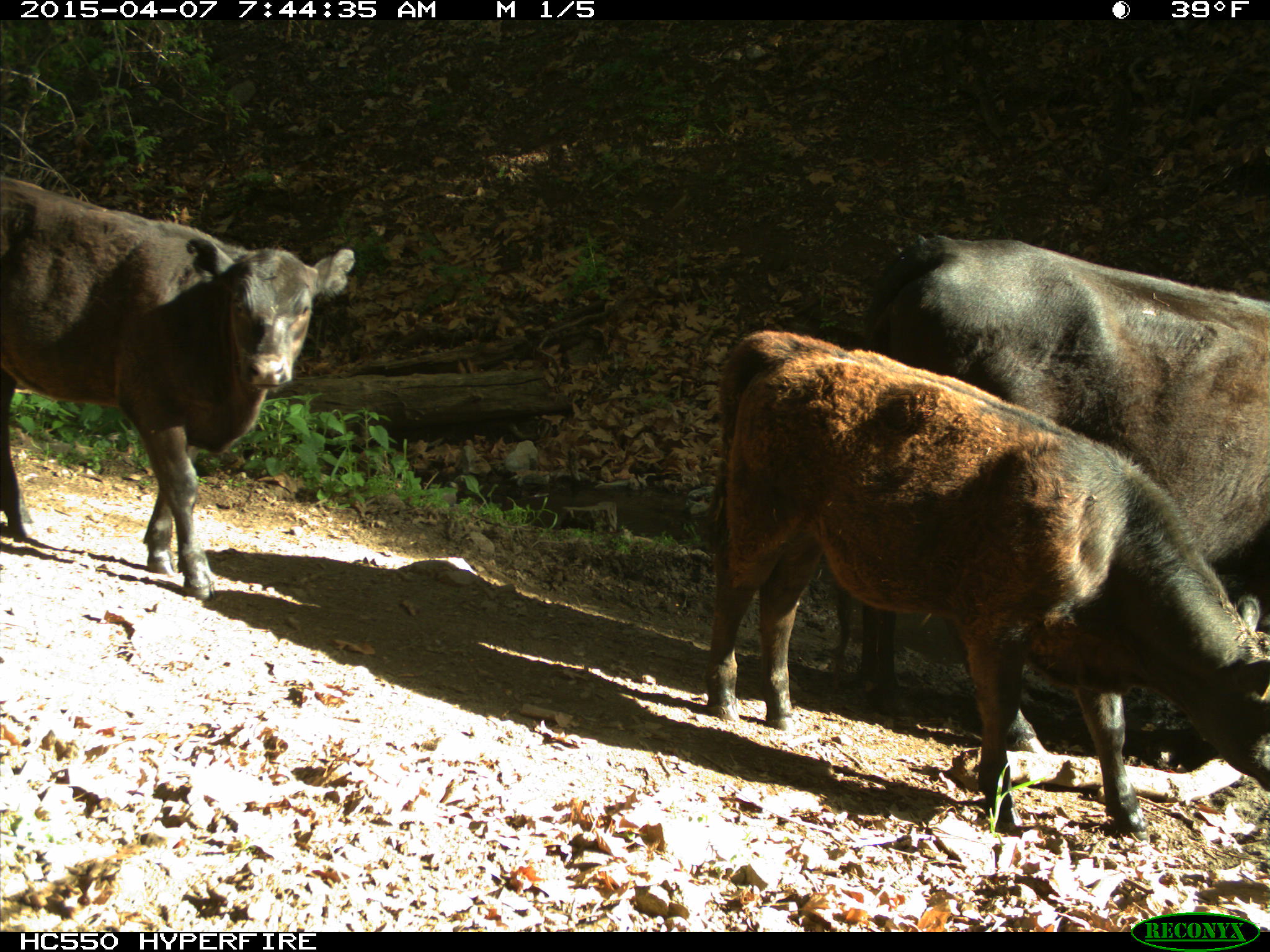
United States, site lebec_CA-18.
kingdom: Animalia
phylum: Chordata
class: Mammalia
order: Artiodactyla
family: Bovidae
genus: Bos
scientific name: Bos taurus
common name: domestic cow